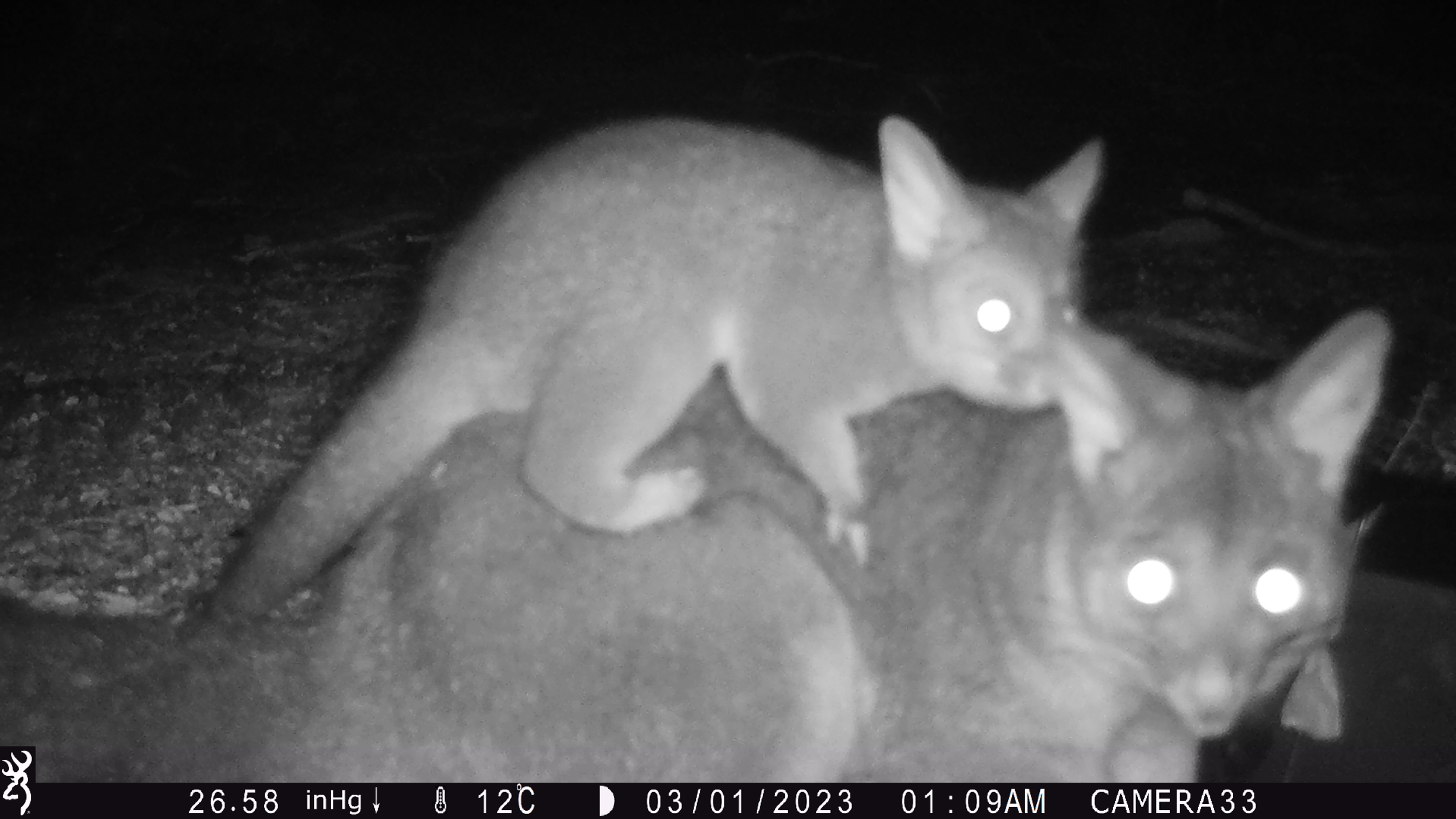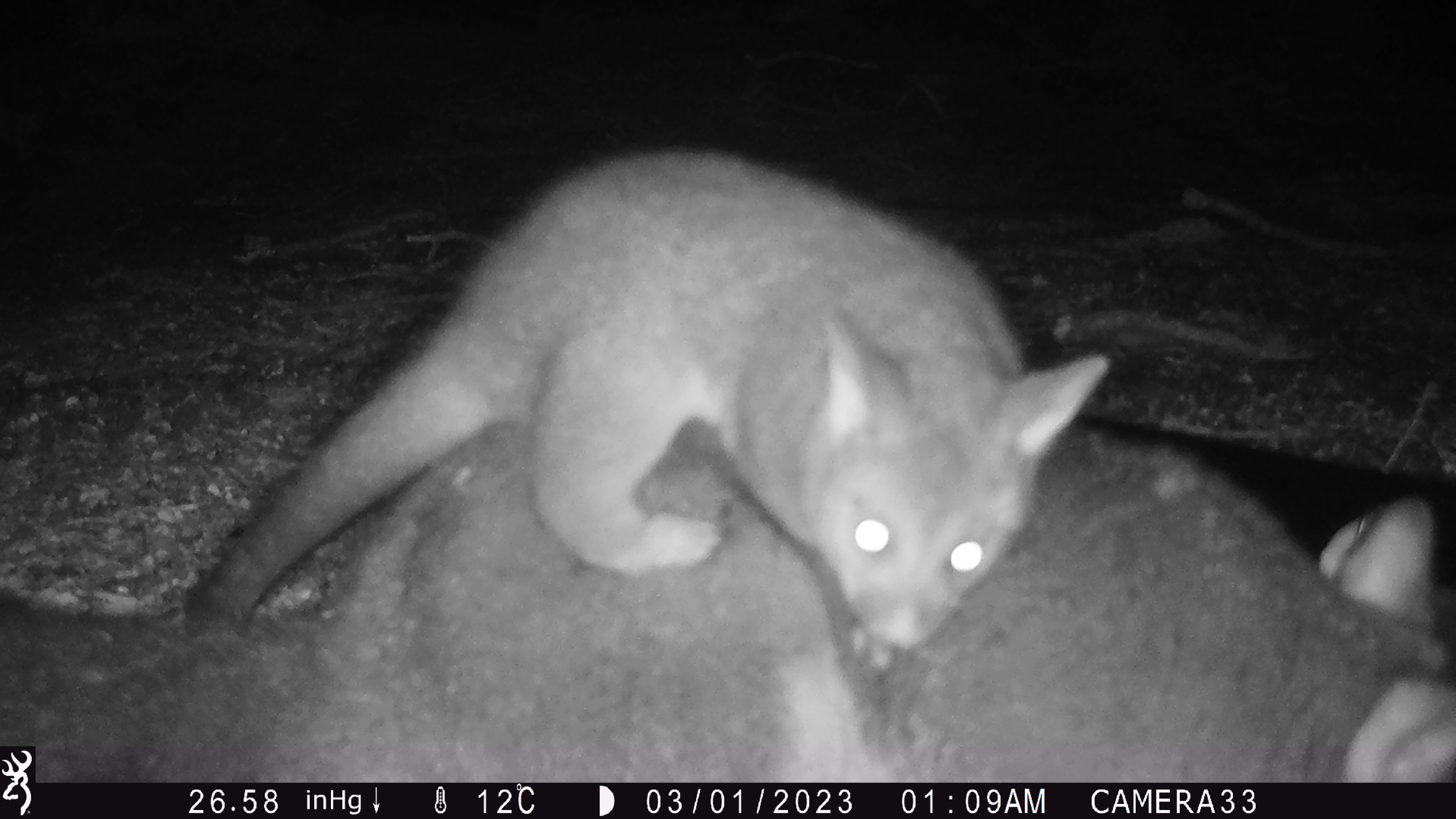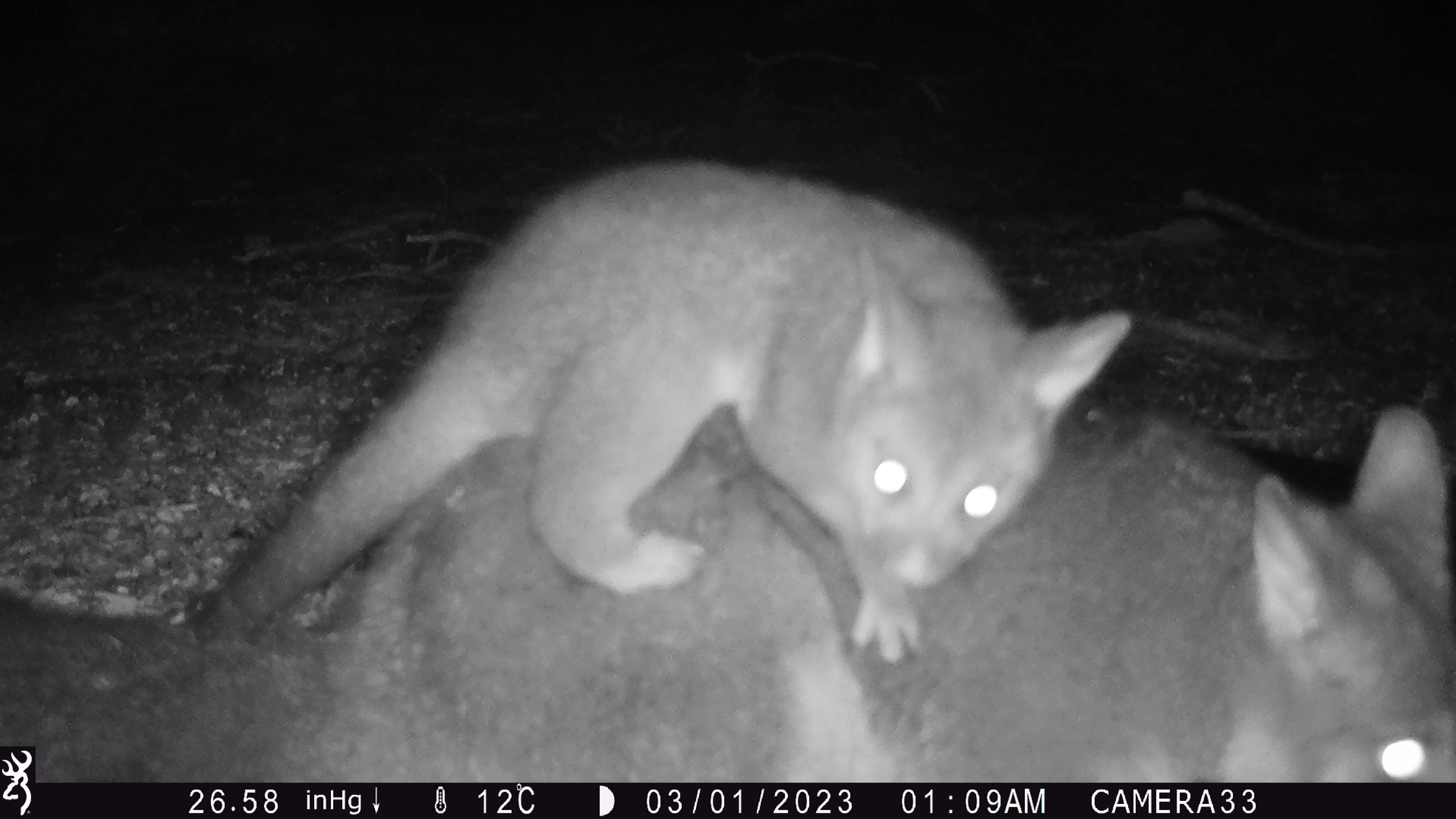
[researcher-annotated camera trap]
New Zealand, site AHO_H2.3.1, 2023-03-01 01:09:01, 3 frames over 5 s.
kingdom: Animalia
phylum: Chordata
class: Mammalia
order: Carnivora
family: Mustelidae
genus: Mustela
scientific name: Mustela erminea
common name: stoat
Stoat (Mustela erminea).